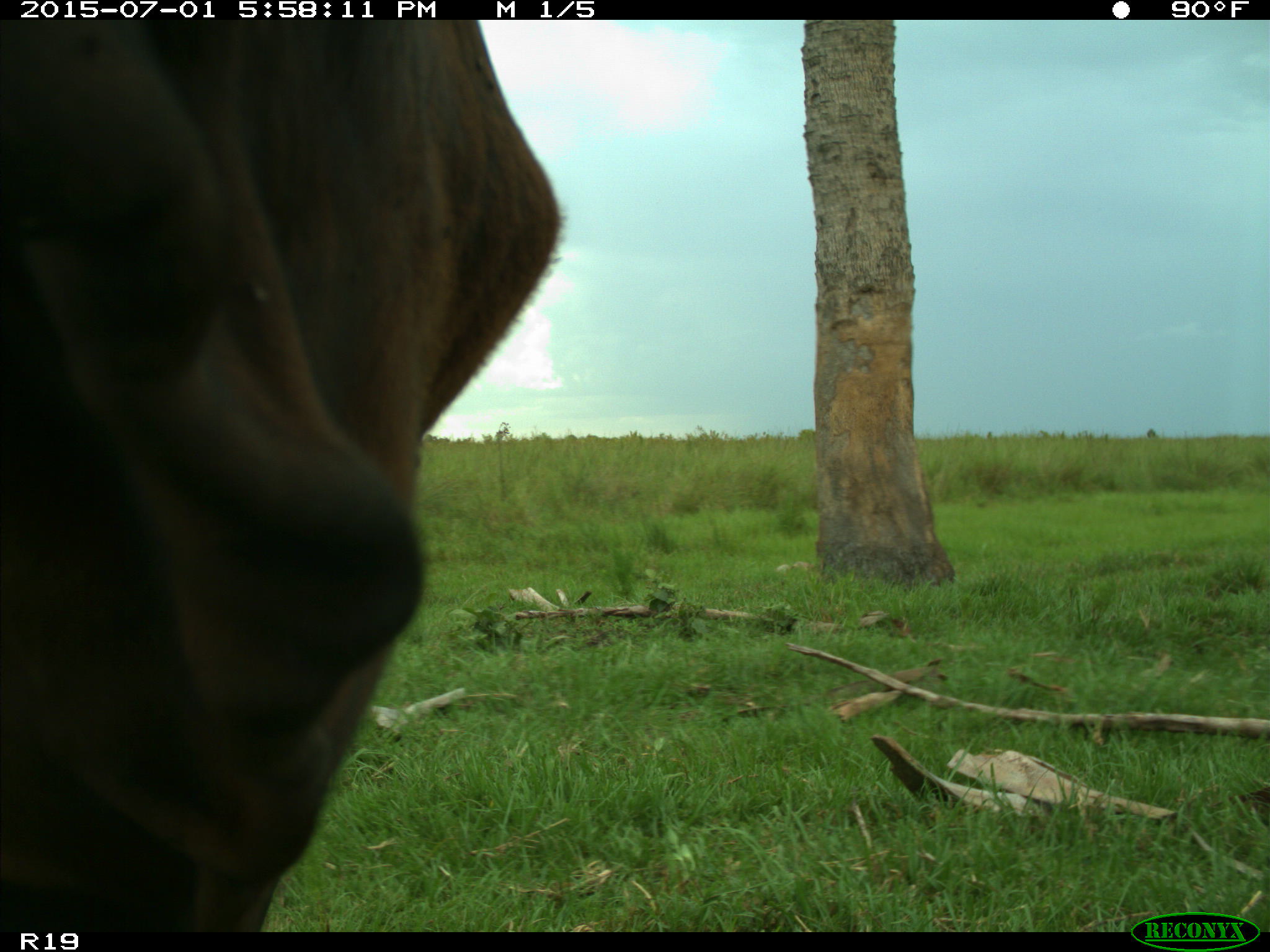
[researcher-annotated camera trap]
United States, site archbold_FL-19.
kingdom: Animalia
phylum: Chordata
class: Mammalia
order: Artiodactyla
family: Bovidae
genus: Bos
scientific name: Bos taurus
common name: domestic cow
Bos taurus (domestic cow).